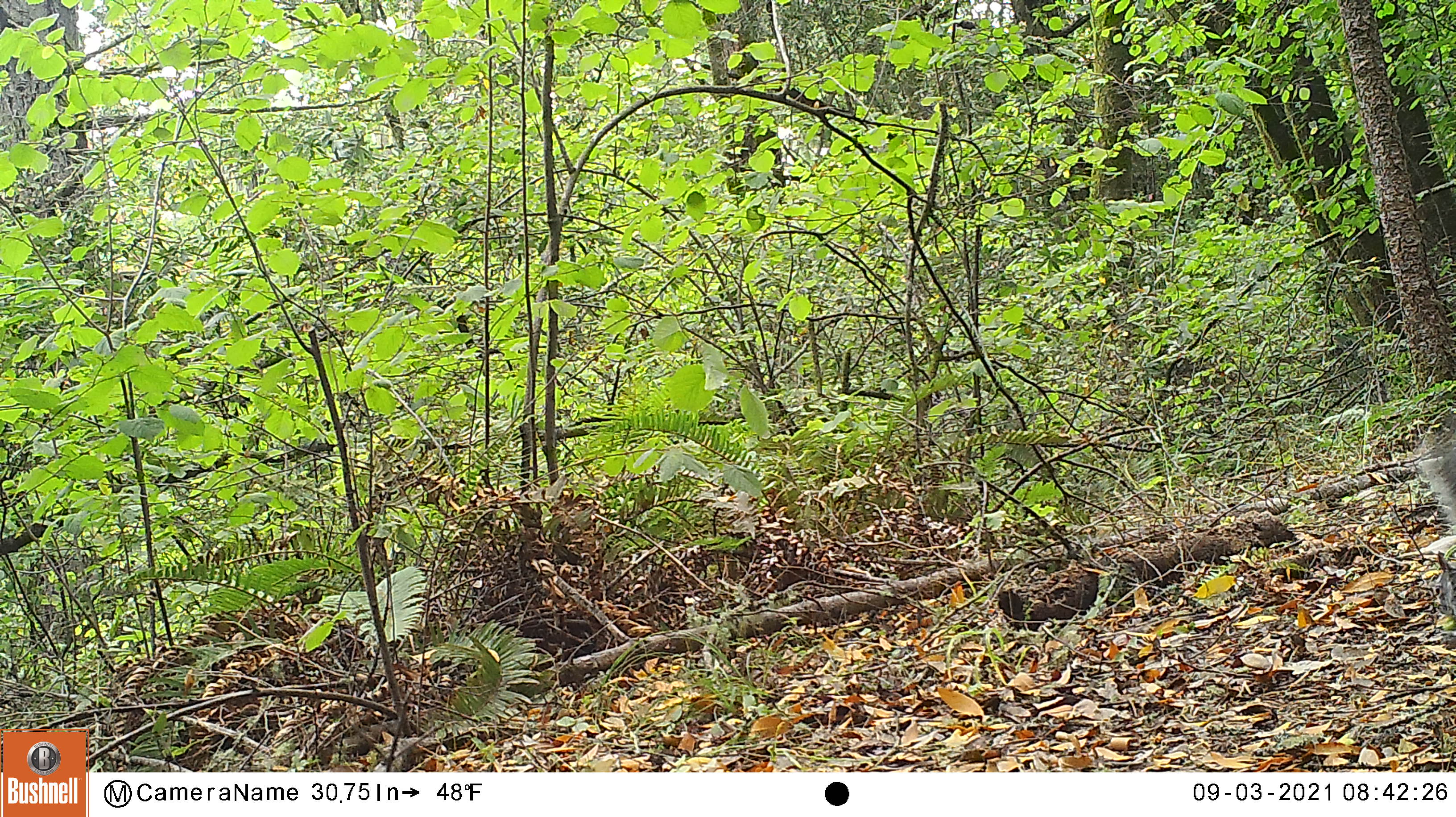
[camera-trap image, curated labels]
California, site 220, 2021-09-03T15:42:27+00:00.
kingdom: Animalia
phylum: Chordata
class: Mammalia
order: Rodentia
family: Sciuridae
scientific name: Sciuridae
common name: squirrel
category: unknown squirrel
Unknown squirrel (squirrel) (Sciuridae).